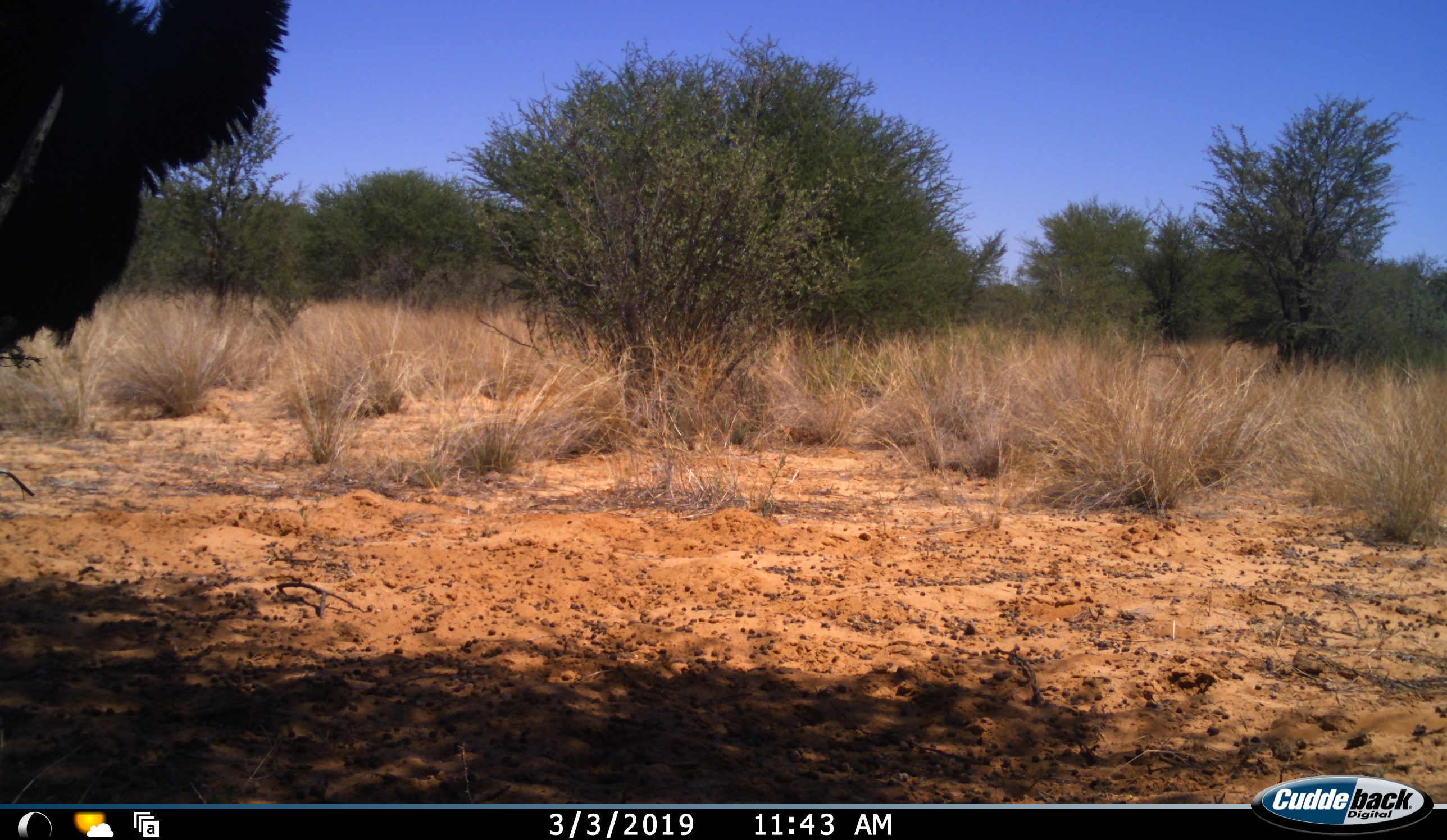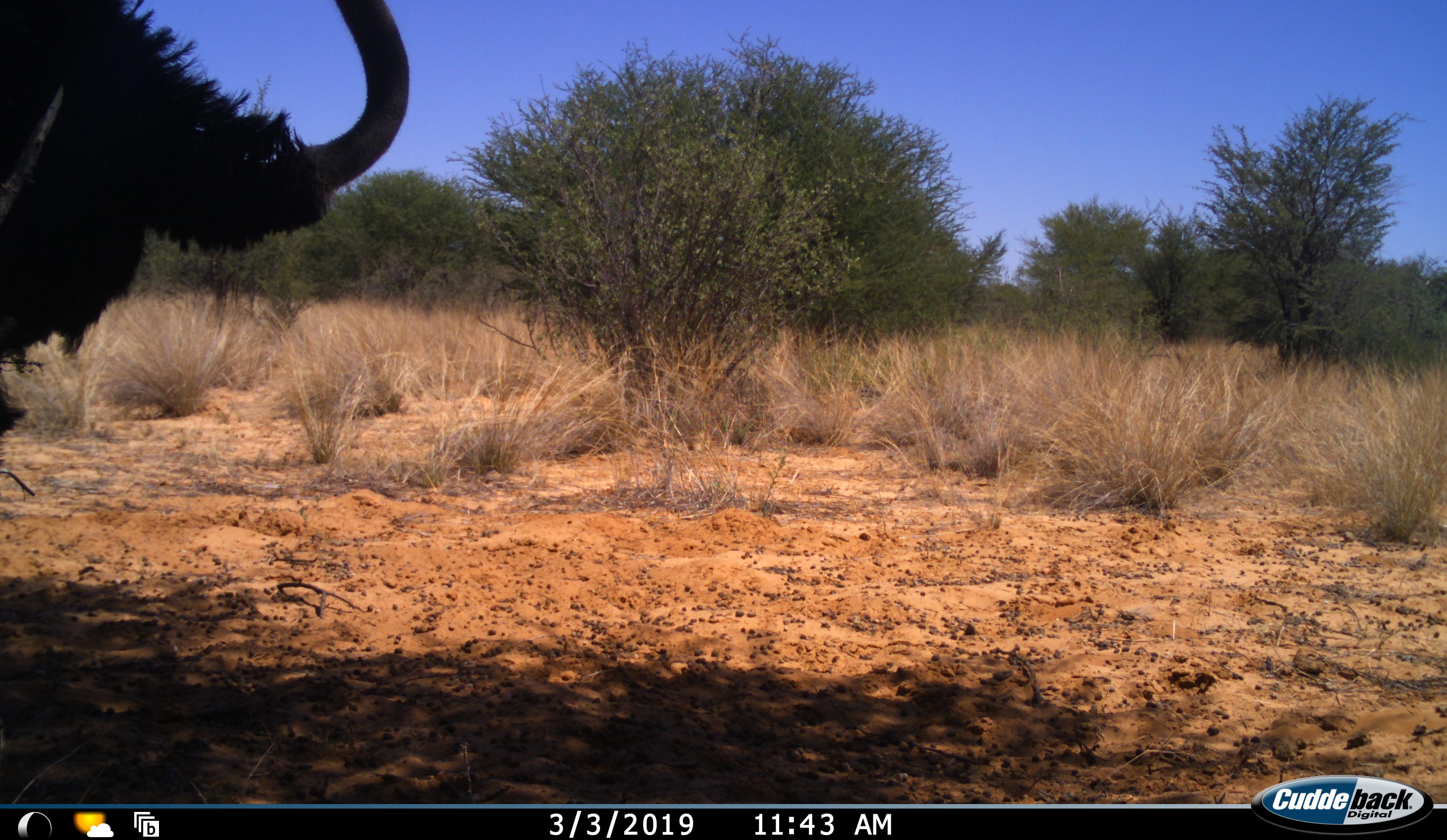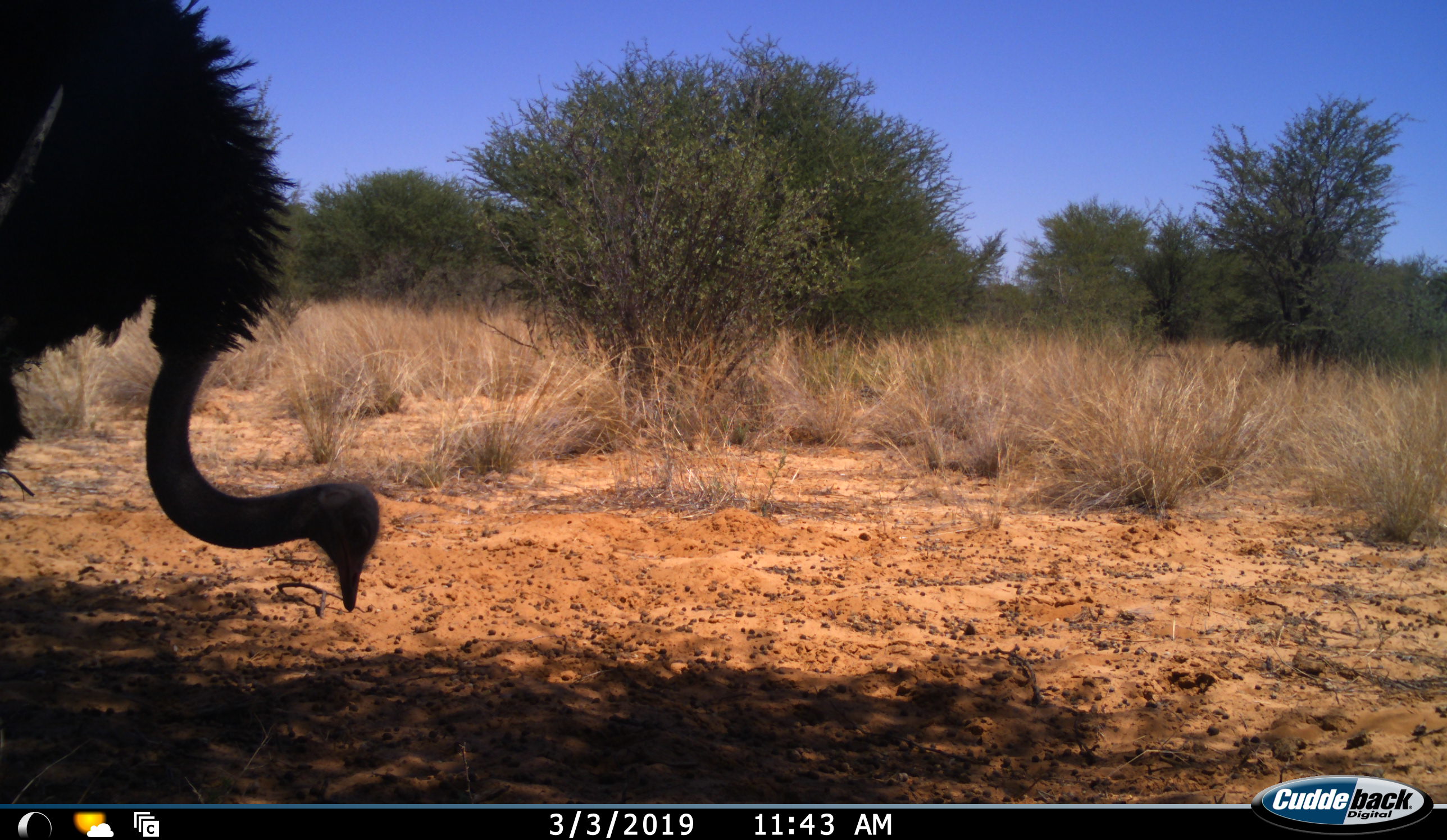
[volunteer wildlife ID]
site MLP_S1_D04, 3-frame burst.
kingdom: Animalia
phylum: Chordata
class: Aves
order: Struthioniformes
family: Struthionidae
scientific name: Struthionidae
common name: ostrich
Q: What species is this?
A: Ostrich (Struthionidae).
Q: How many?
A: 1.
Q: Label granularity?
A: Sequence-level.